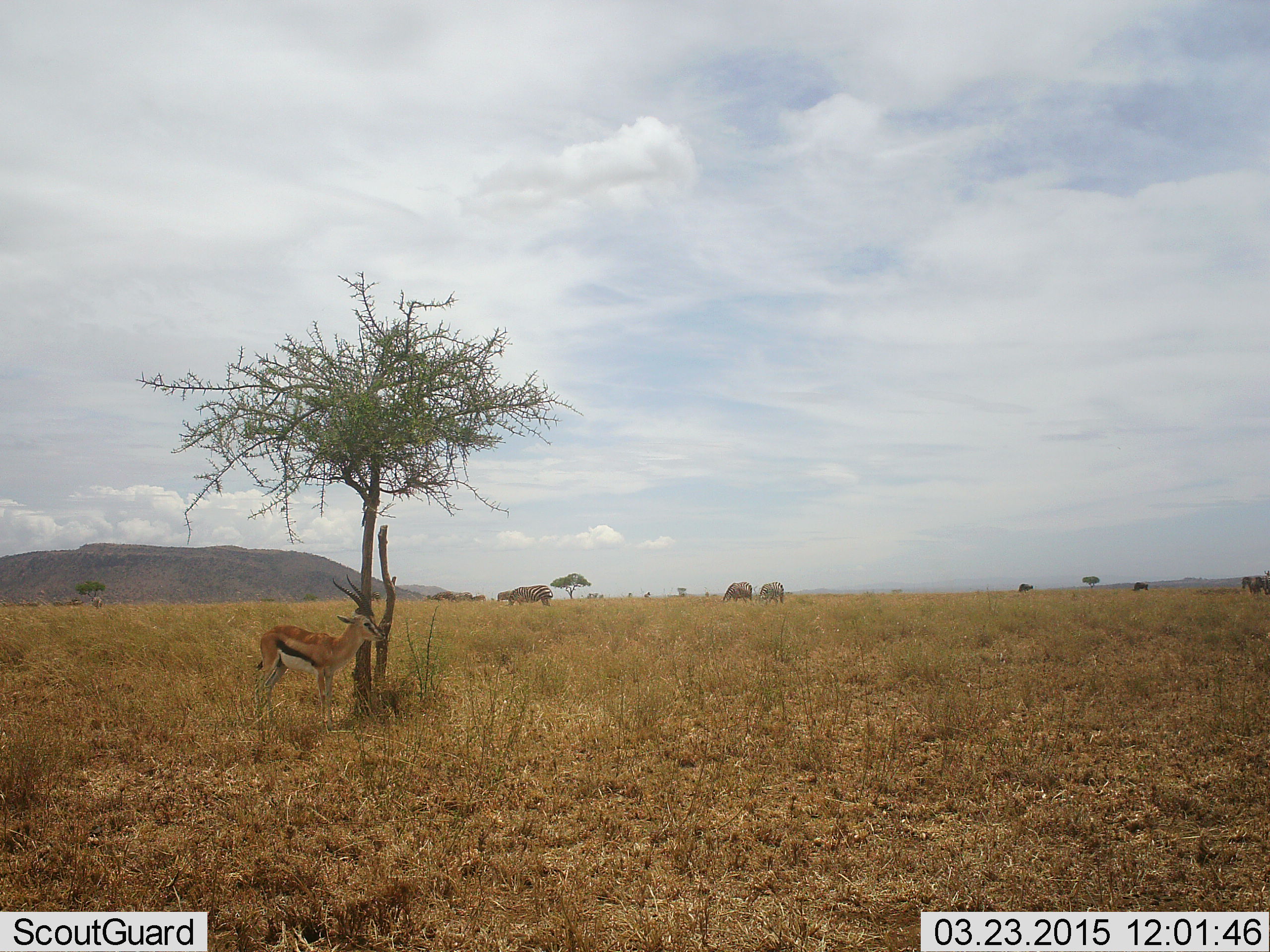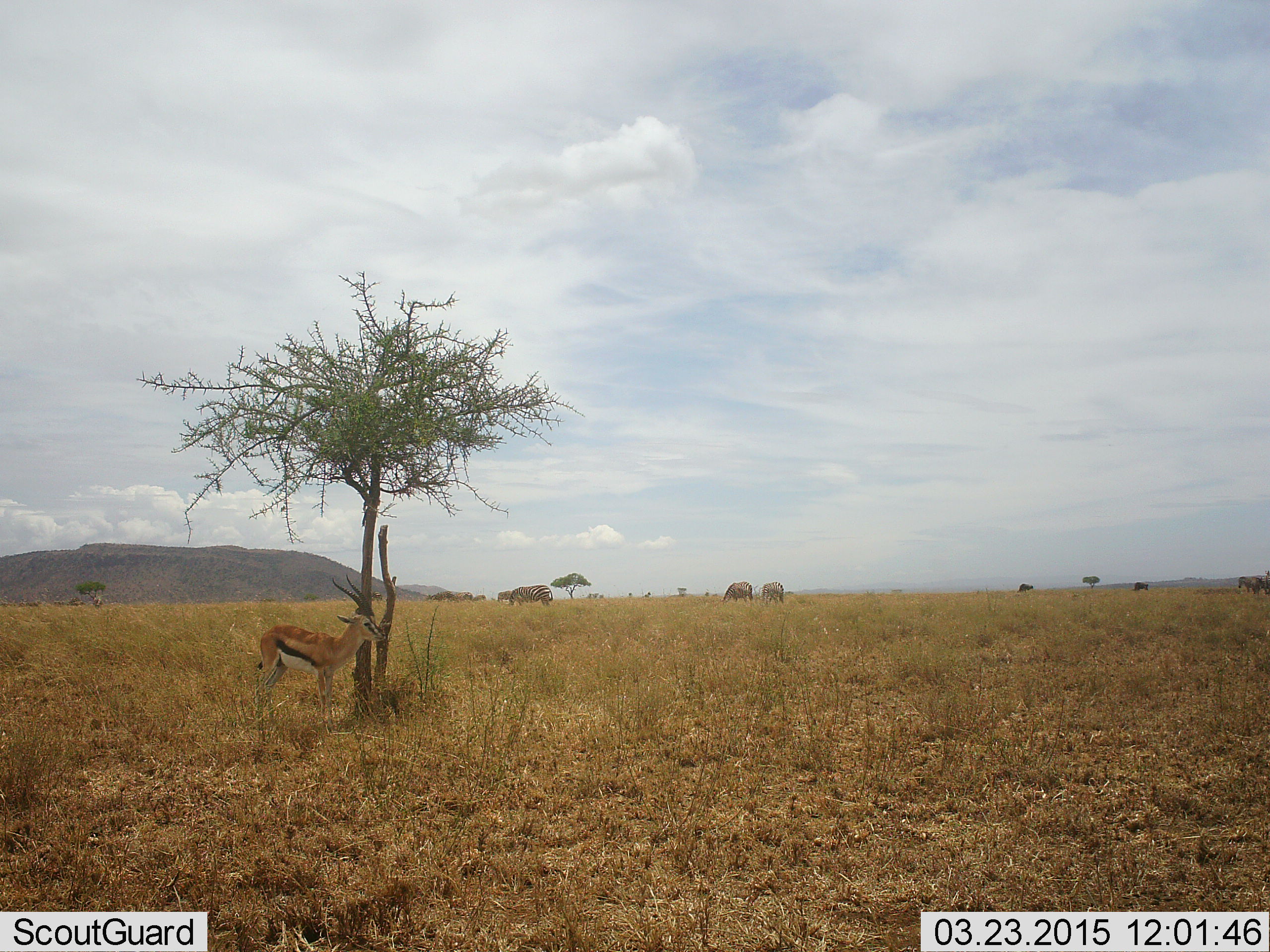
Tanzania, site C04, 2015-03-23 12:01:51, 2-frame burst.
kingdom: Animalia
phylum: Chordata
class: Mammalia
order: Artiodactyla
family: Bovidae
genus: Eudorcas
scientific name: Eudorcas thomsonii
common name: thomson's gazelle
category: gazellethomsons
Gazellethomsons (thomson's gazelle) (Eudorcas thomsonii), count 1. Behavior (volunteer vote fractions): standing 100%, resting 0%, moving 0%, interacting 0%. Young present (vote fraction): 0%. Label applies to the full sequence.